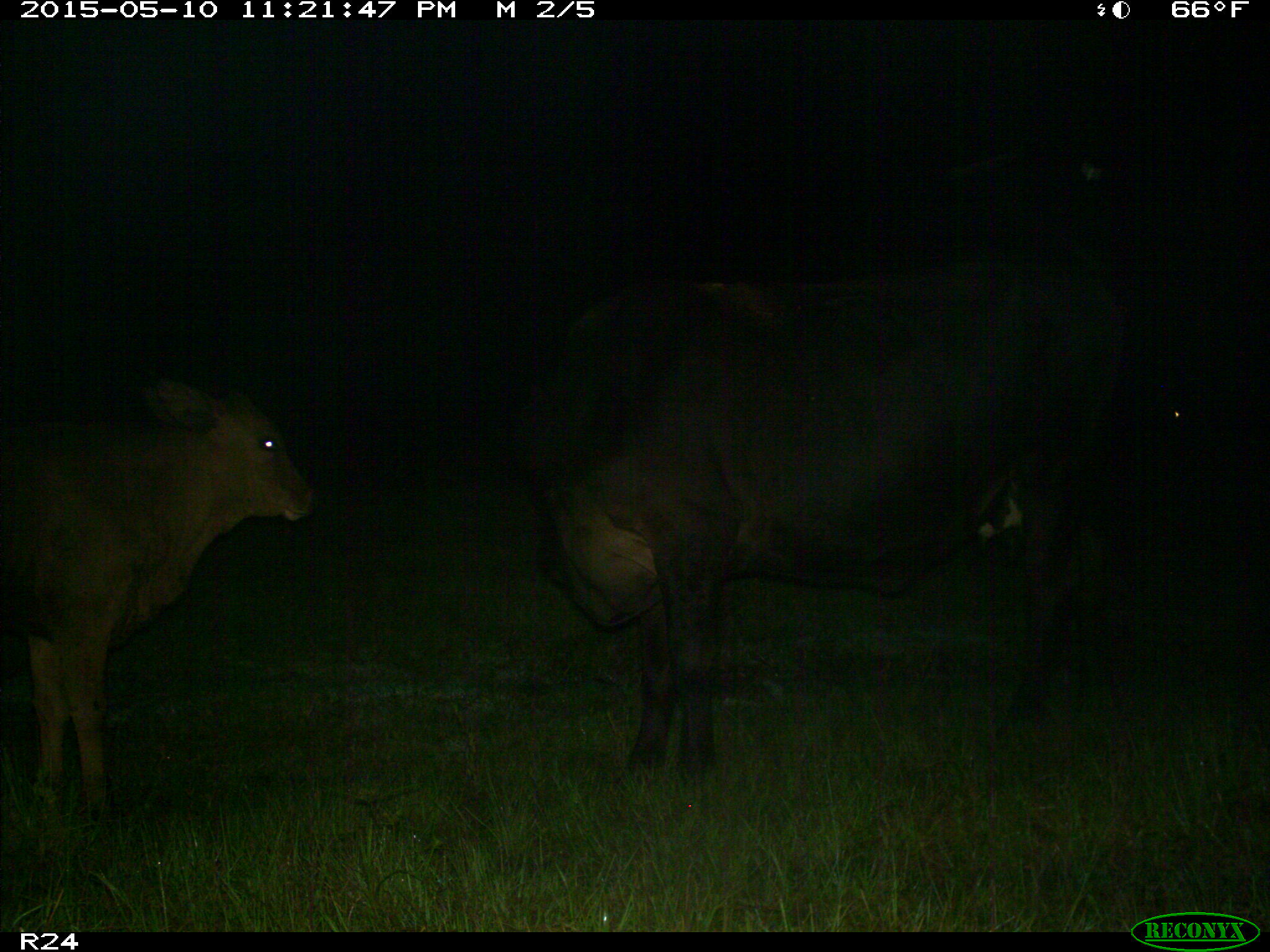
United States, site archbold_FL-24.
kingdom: Animalia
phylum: Chordata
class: Mammalia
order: Artiodactyla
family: Bovidae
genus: Bos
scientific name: Bos taurus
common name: domestic cow